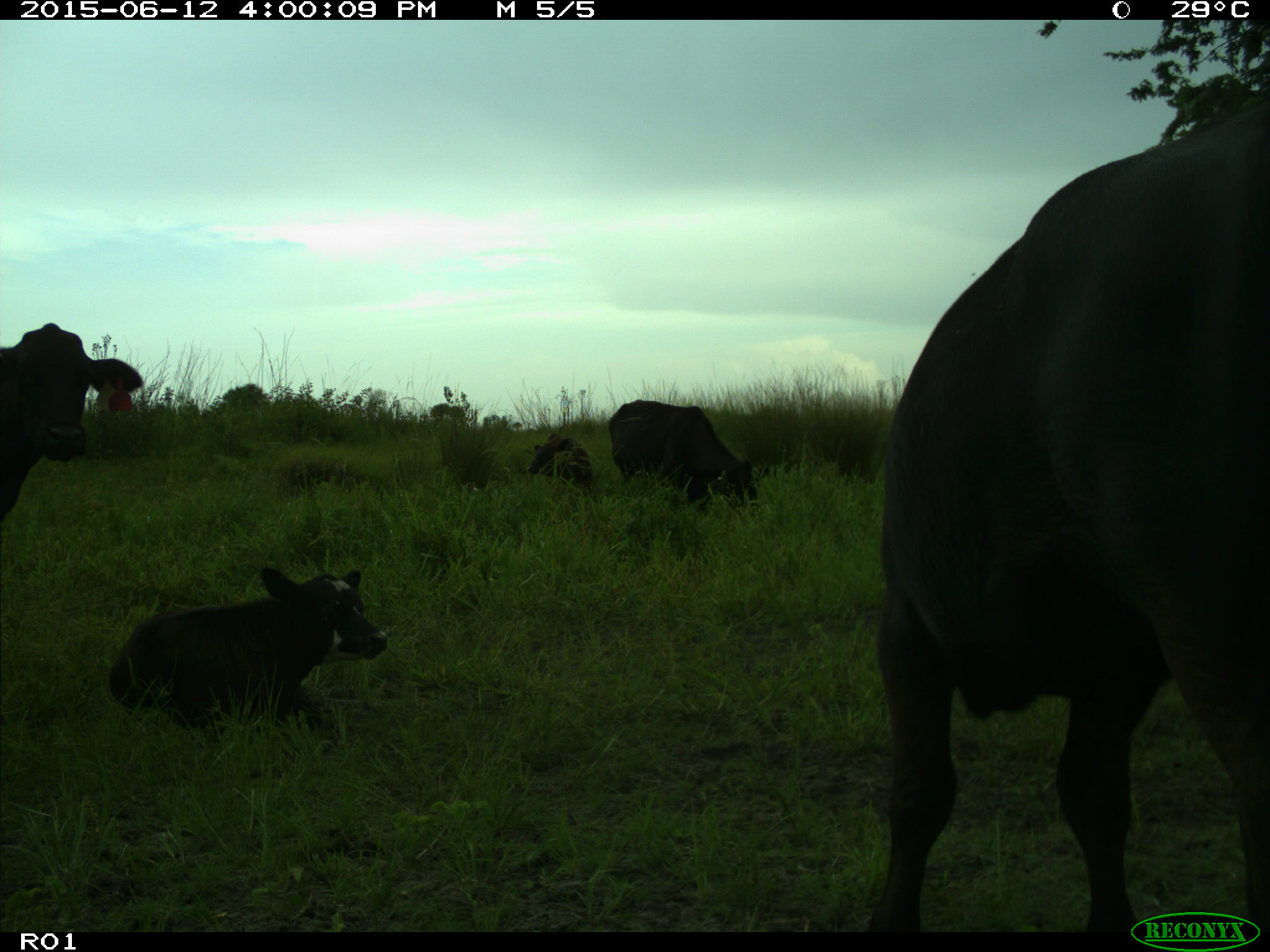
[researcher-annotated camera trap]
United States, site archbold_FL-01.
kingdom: Animalia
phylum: Chordata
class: Mammalia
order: Artiodactyla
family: Bovidae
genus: Bos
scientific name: Bos taurus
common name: domestic cow